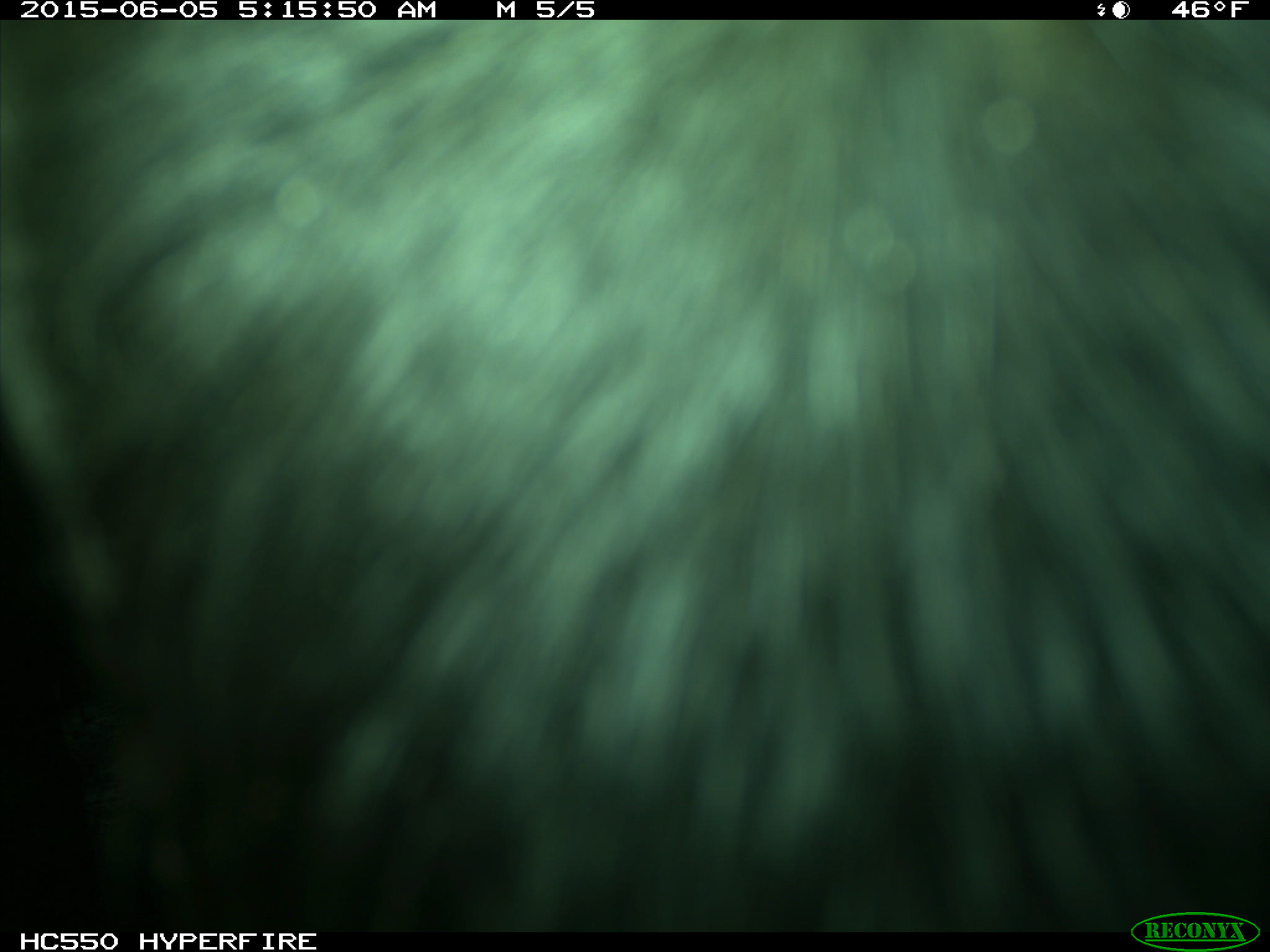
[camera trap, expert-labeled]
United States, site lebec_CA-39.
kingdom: Animalia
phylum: Chordata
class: Mammalia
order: Artiodactyla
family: Bovidae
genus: Bos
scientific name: Bos taurus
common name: domestic cow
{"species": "Bos taurus (domestic cow)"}